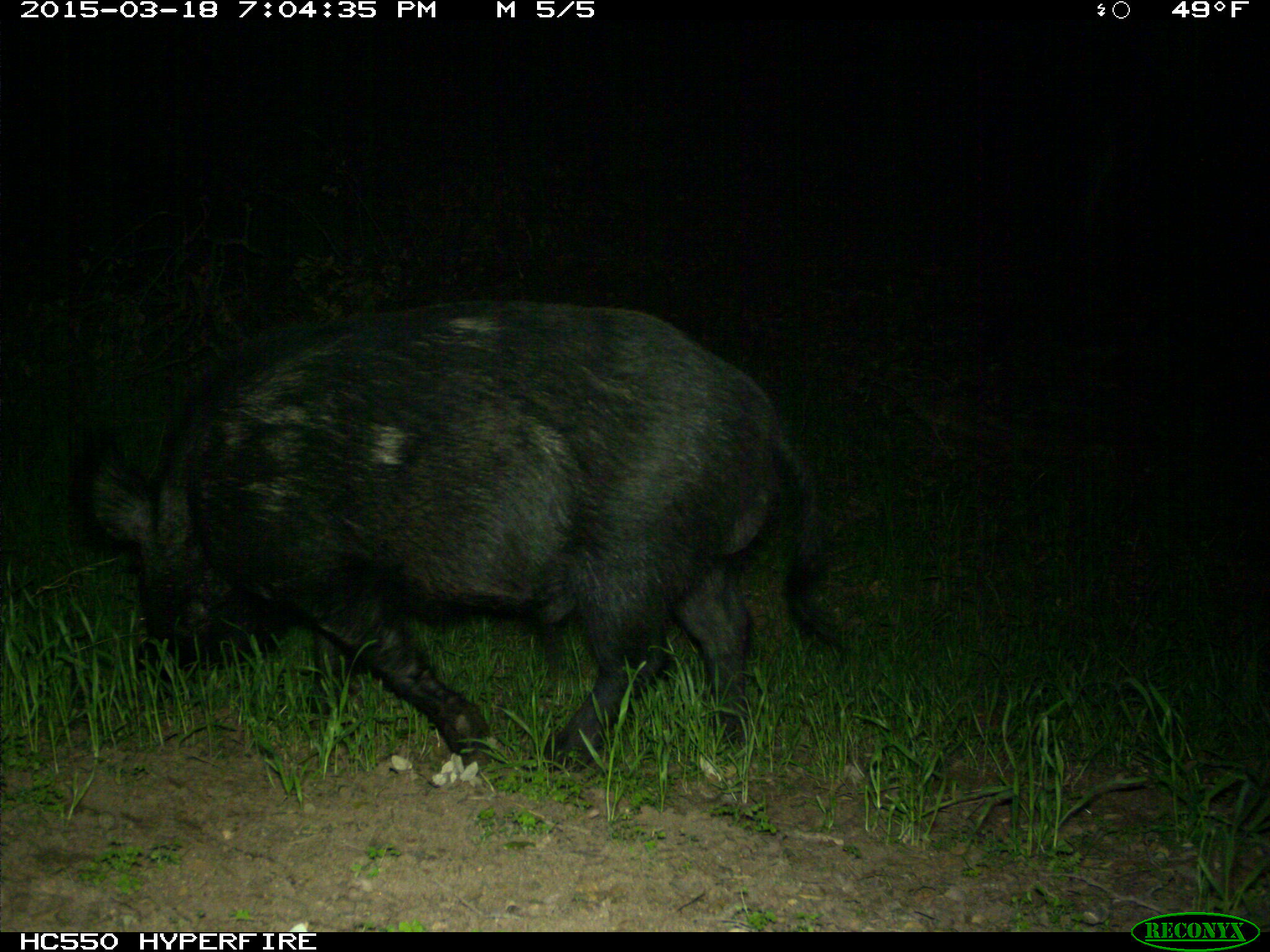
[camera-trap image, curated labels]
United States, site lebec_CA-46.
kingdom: Animalia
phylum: Chordata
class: Mammalia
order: Artiodactyla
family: Suidae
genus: Sus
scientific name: Sus scrofa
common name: wild boar